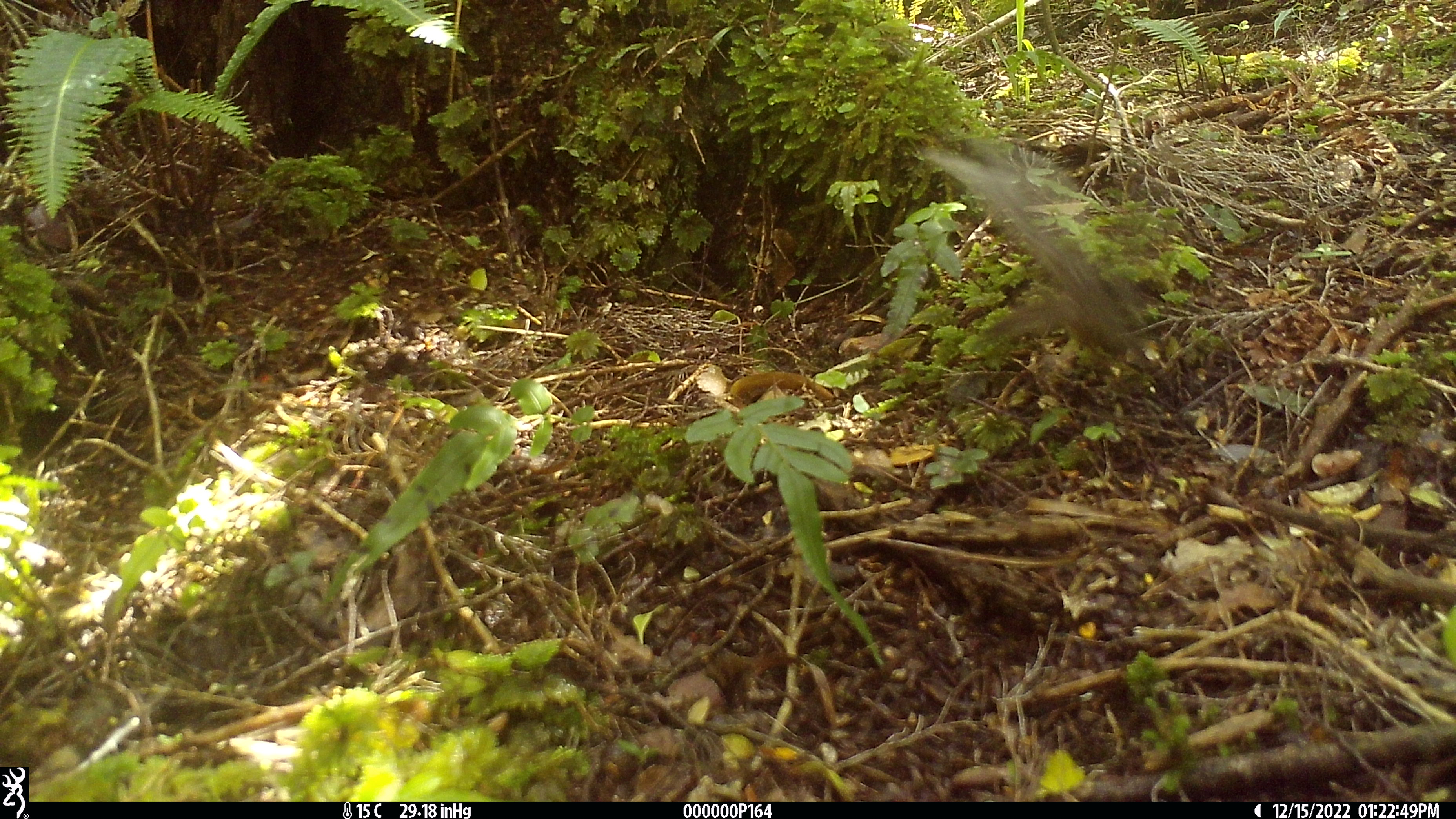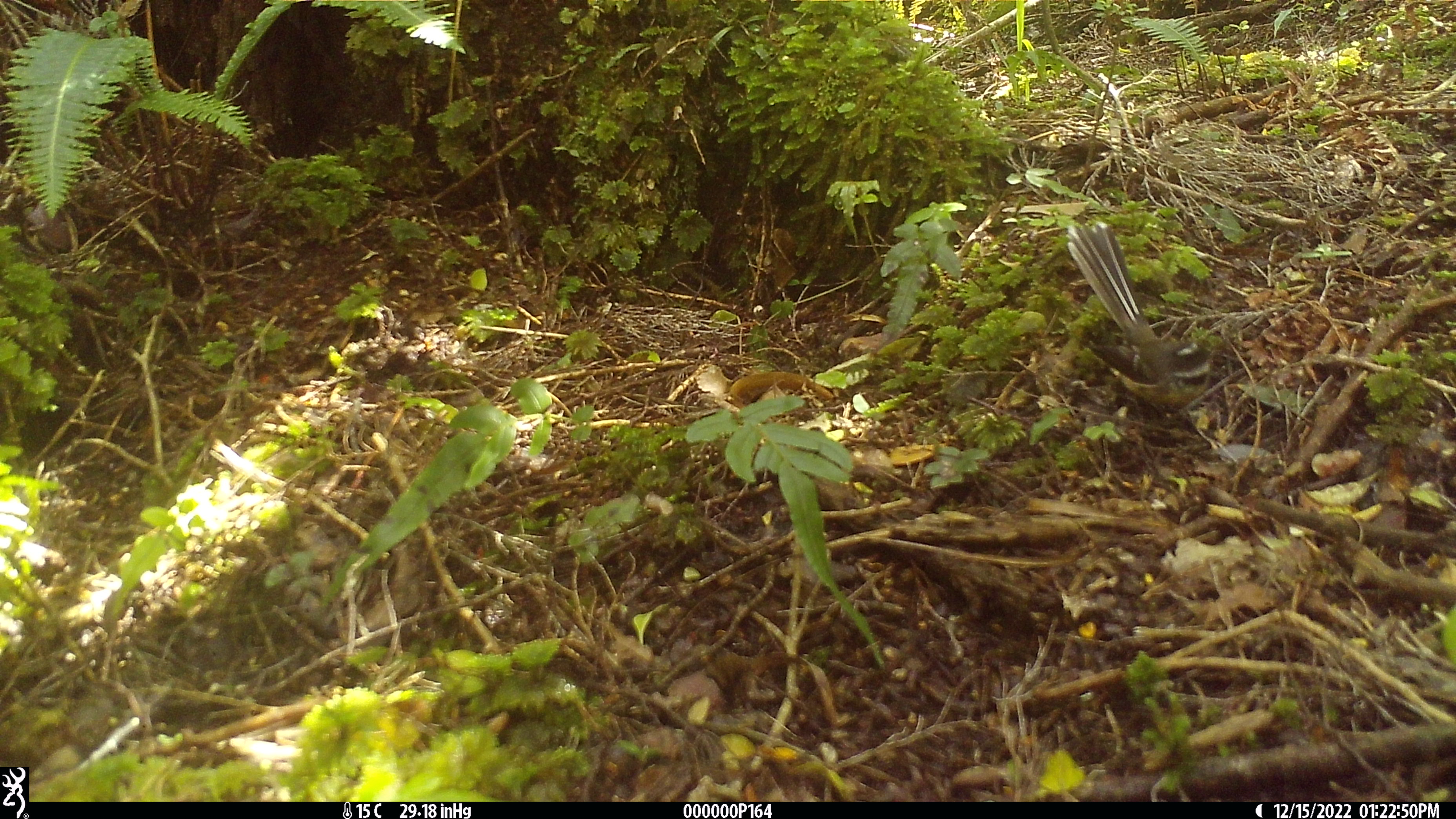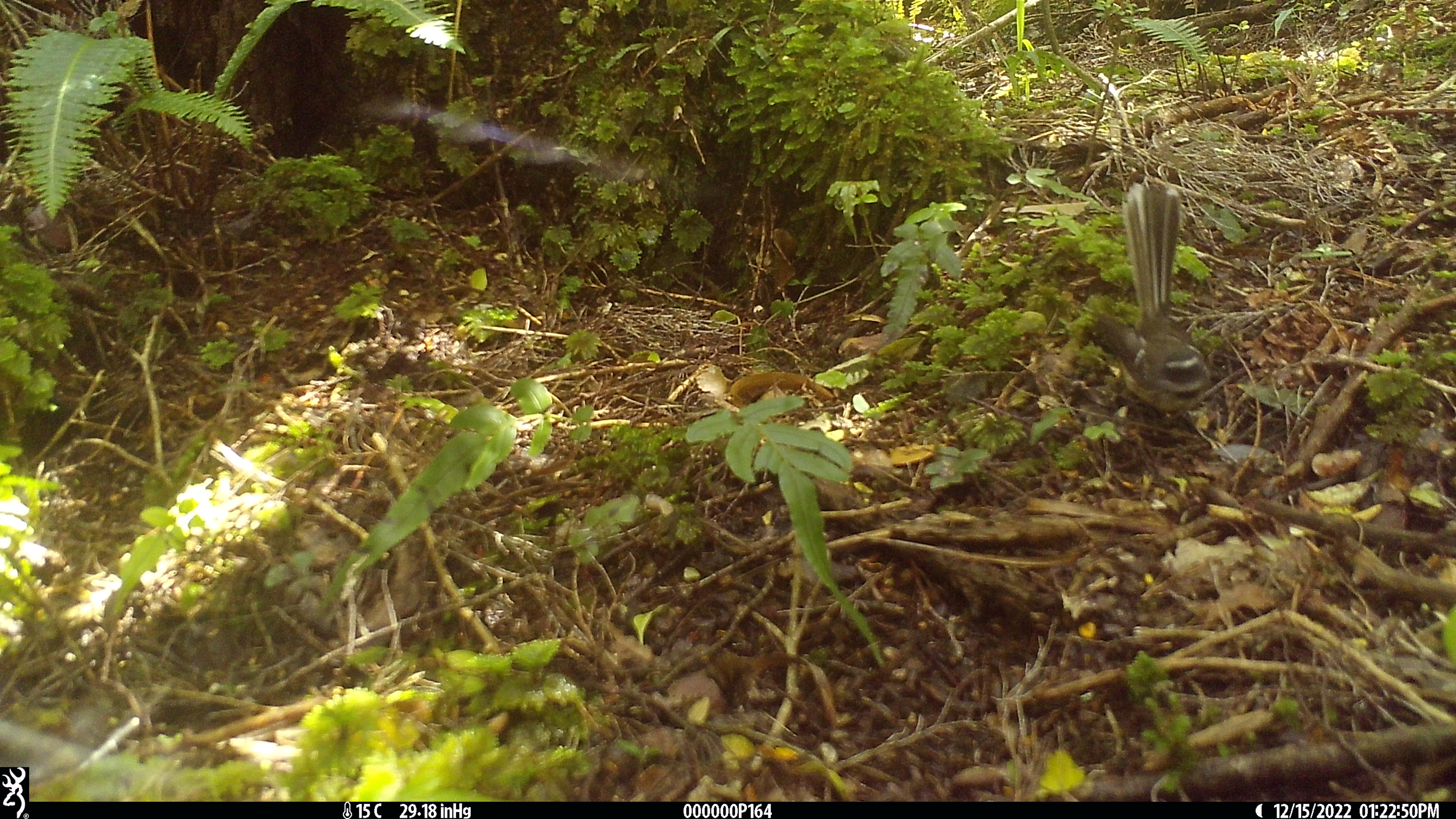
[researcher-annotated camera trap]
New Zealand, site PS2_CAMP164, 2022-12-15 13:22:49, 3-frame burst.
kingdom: Animalia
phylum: Chordata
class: Aves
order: Passeriformes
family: Rhipiduridae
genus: Rhipidura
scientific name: Rhipidura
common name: fantails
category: fantail